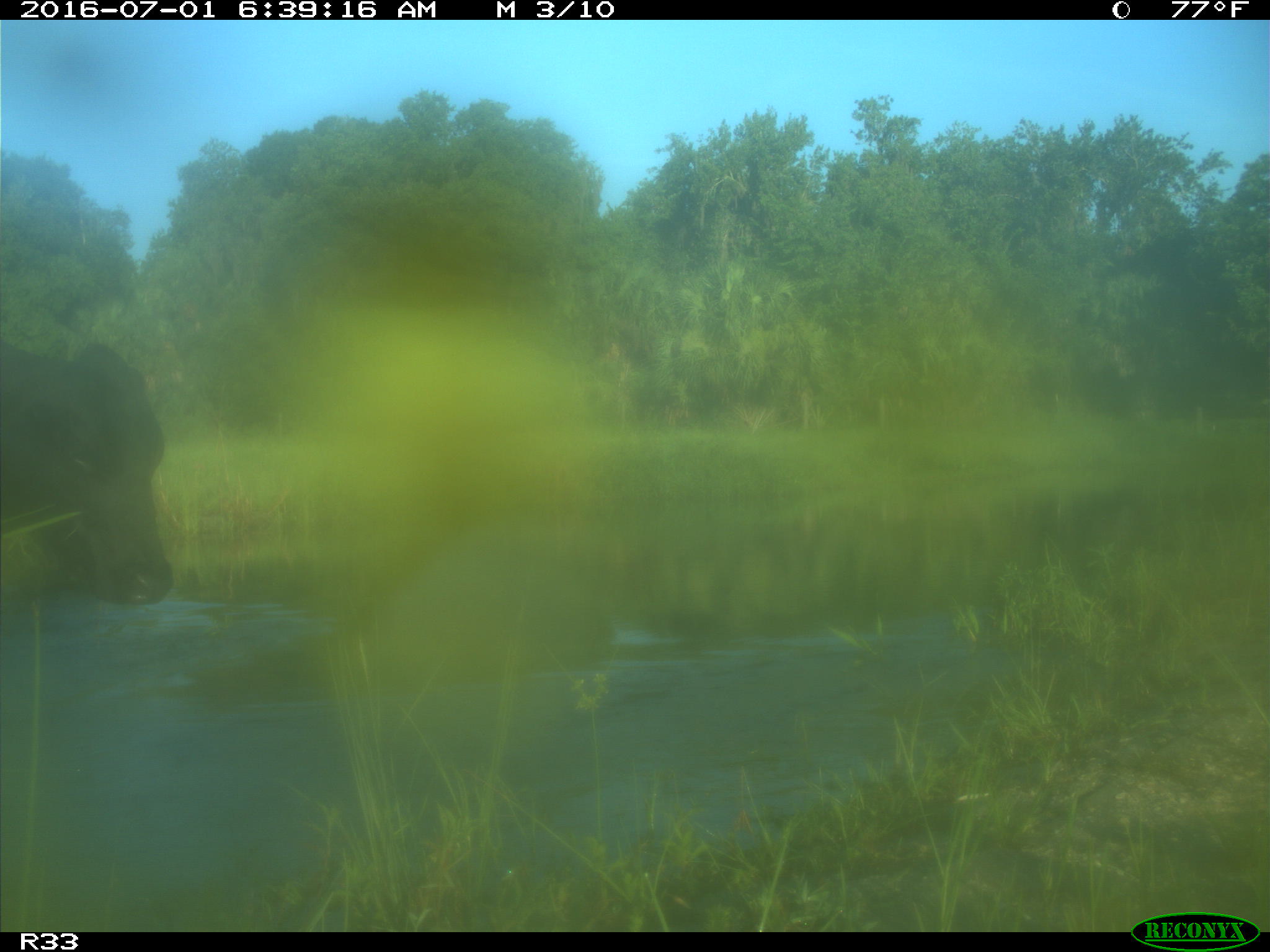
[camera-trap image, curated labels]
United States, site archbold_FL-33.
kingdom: Animalia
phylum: Chordata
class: Mammalia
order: Artiodactyla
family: Bovidae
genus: Bos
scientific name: Bos taurus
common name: domestic cow